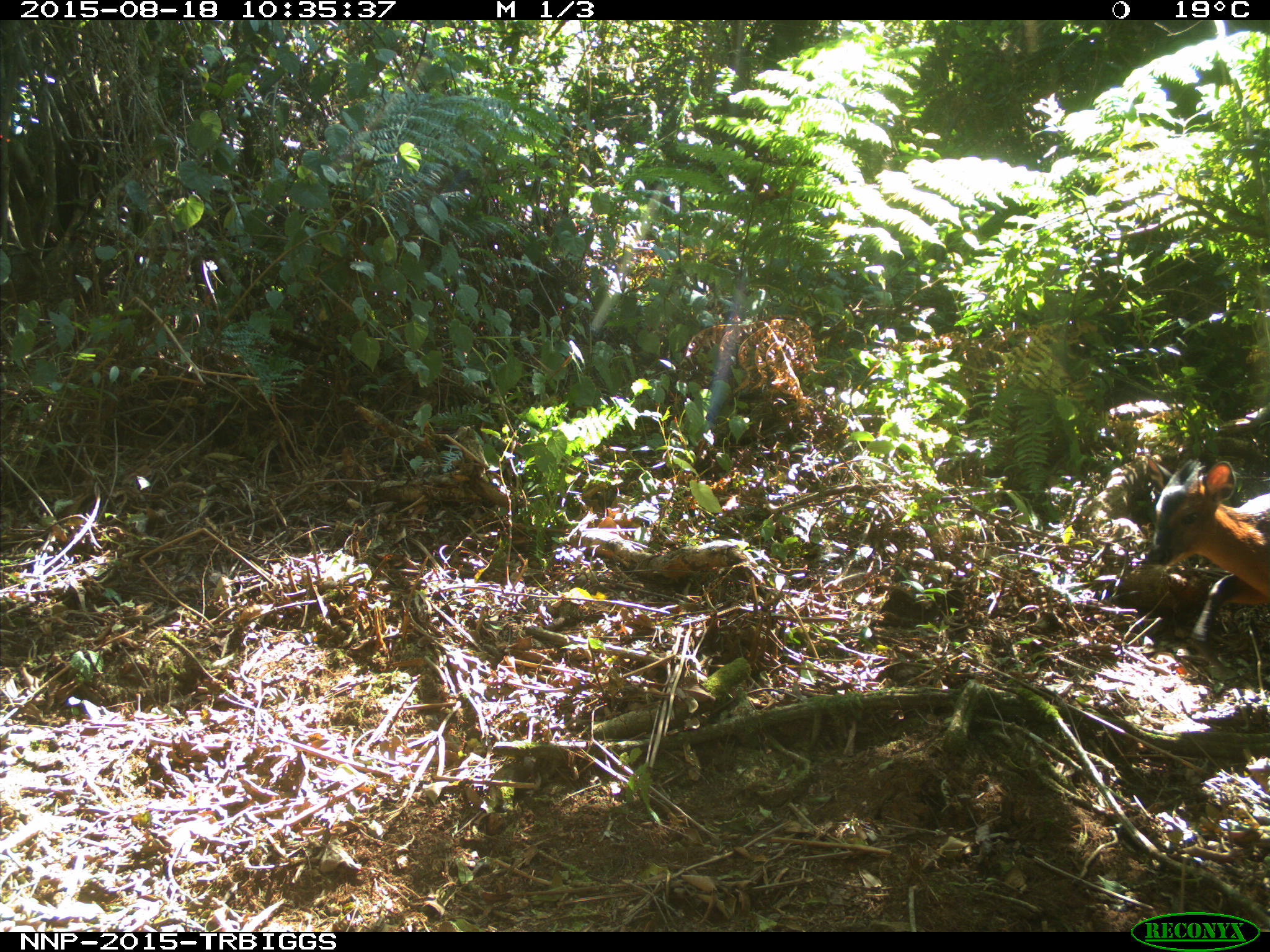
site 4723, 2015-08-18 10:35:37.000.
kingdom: Animalia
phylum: Chordata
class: Mammalia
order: Artiodactyla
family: Bovidae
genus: Cephalophus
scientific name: Cephalophus nigrifrons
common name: black-fronted duiker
Cephalophus nigrifrons (black-fronted duiker), count 1.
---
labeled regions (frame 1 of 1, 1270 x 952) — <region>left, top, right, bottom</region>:
cephalophus nigrifrons: <region>1146, 456, 1269, 659</region>